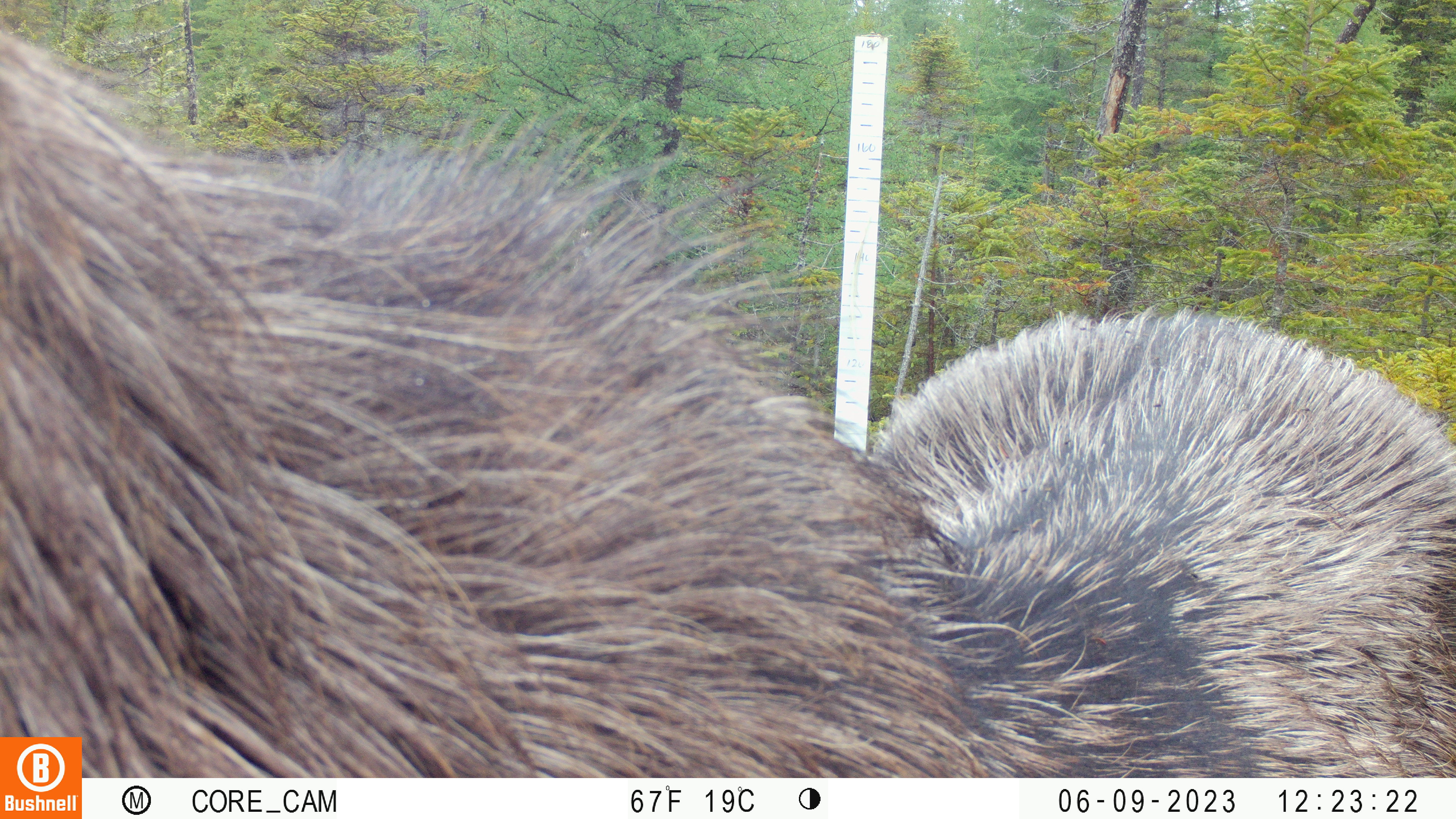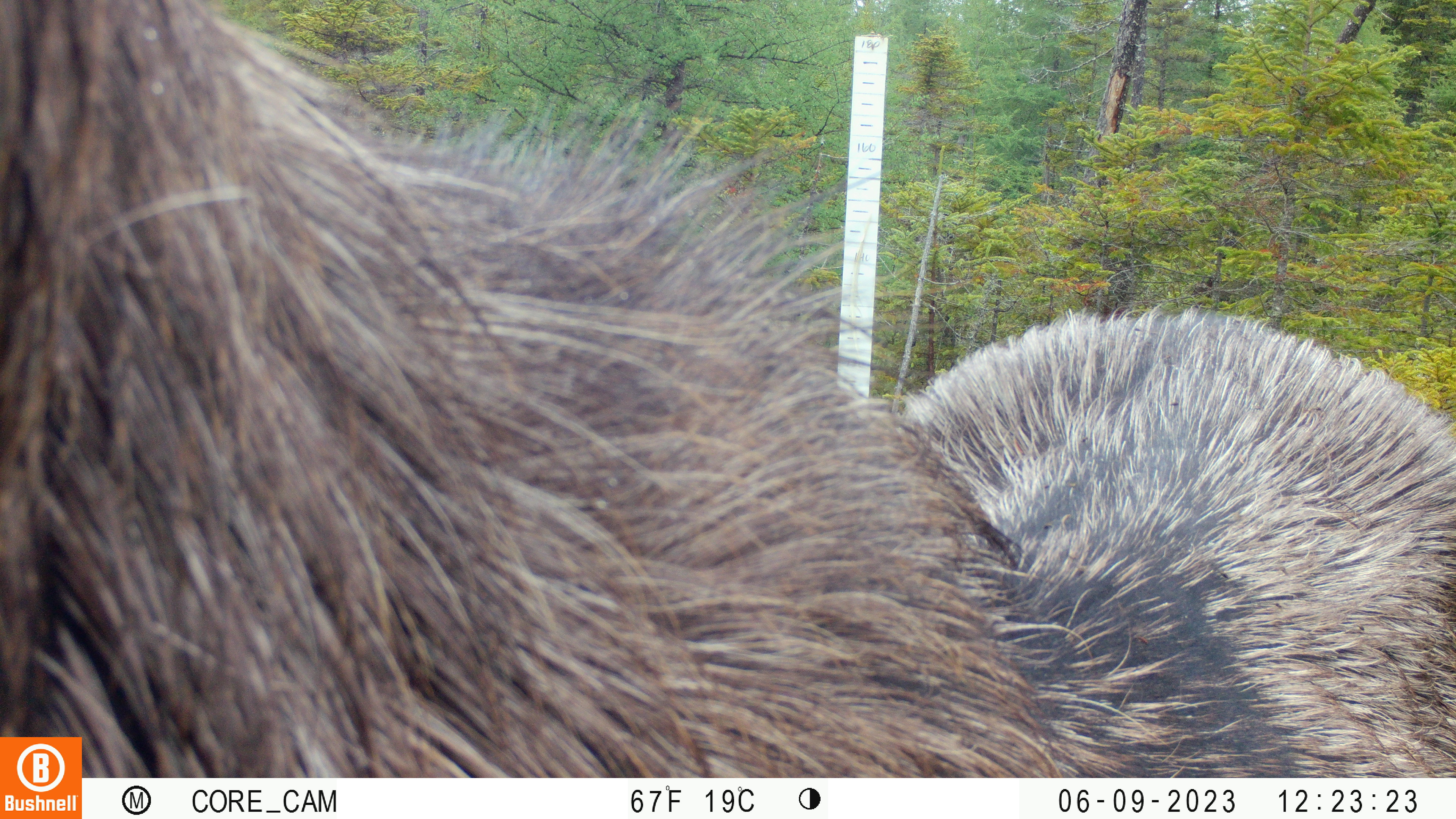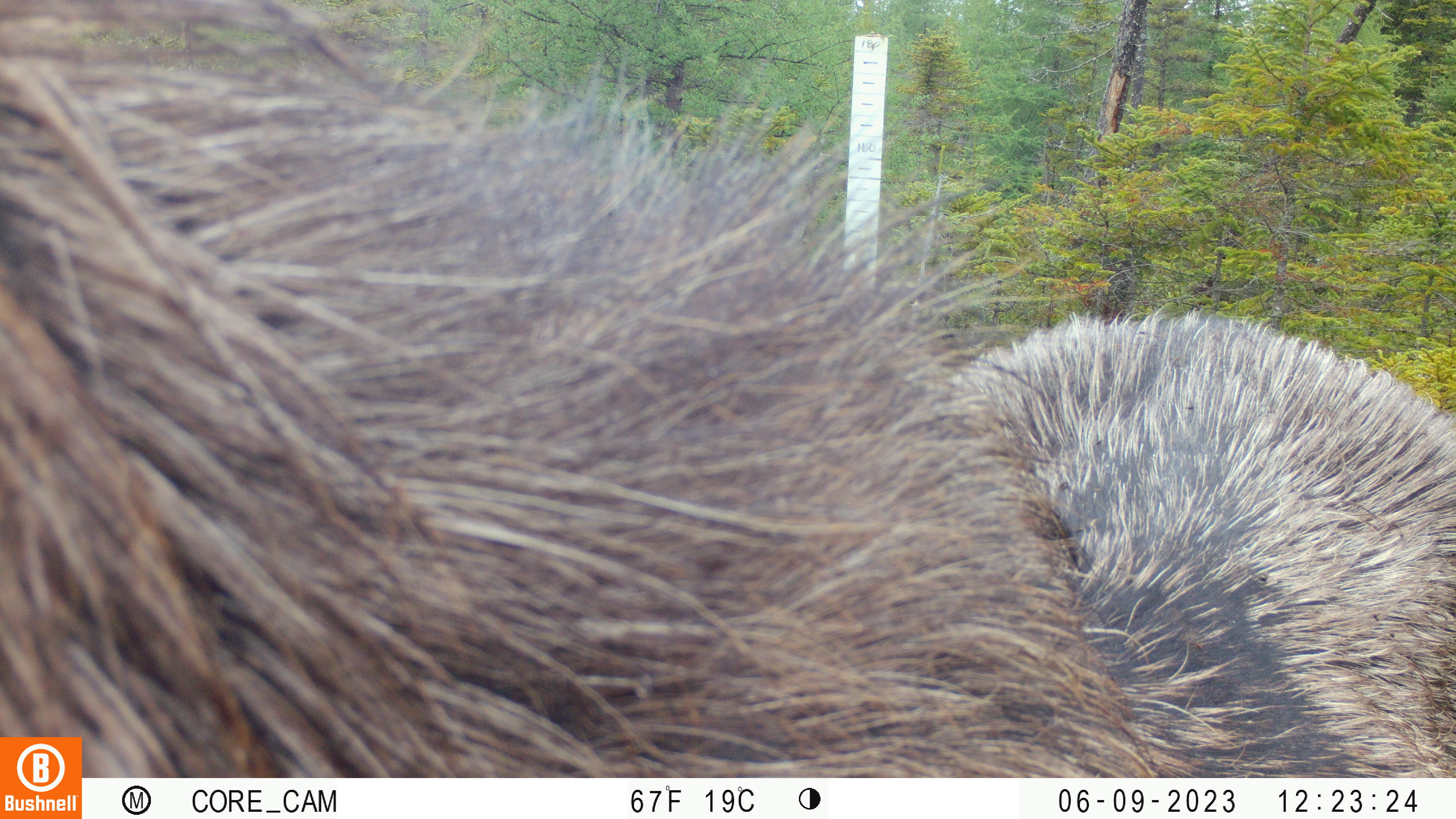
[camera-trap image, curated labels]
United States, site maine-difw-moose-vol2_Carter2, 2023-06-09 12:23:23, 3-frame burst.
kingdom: Animalia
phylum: Chordata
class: Mammalia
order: Artiodactyla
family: Cervidae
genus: Alces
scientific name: Alces alces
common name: moose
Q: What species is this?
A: Moose (Alces alces).